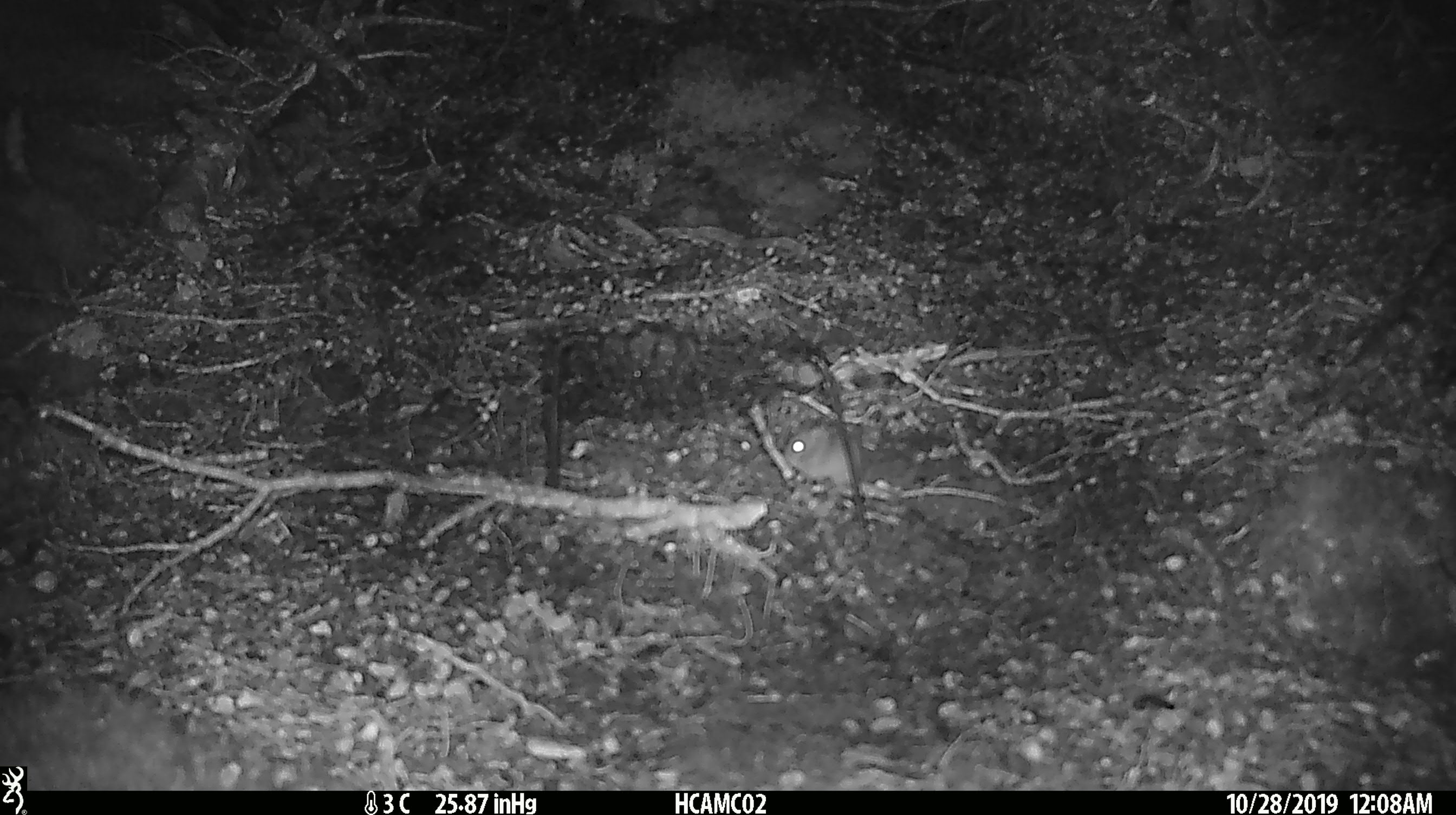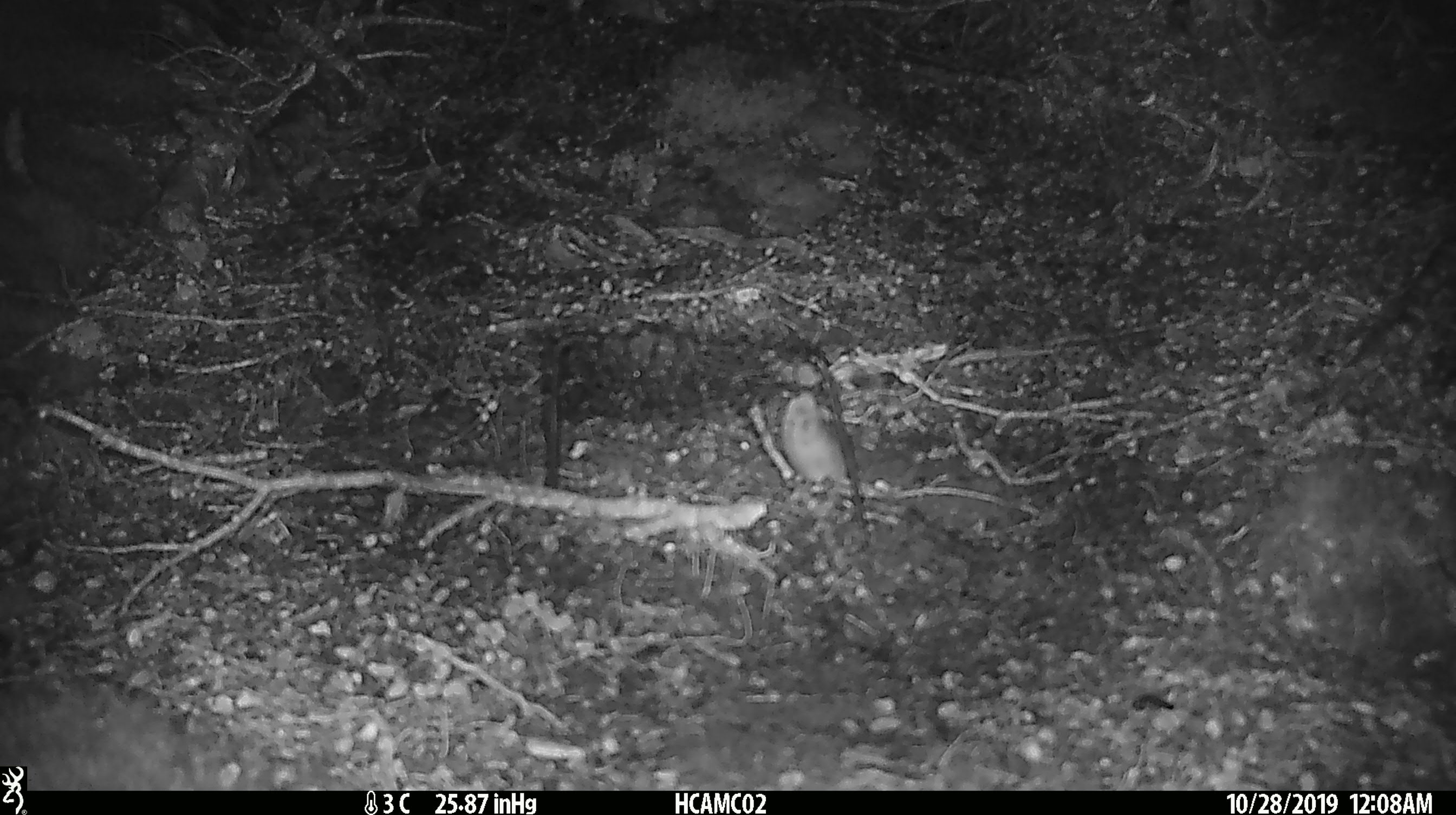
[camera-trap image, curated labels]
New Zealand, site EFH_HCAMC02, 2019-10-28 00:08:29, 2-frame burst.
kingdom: Animalia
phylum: Chordata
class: Mammalia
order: Rodentia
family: Muridae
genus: Mus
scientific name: Mus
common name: mouse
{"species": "mouse (Mus)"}